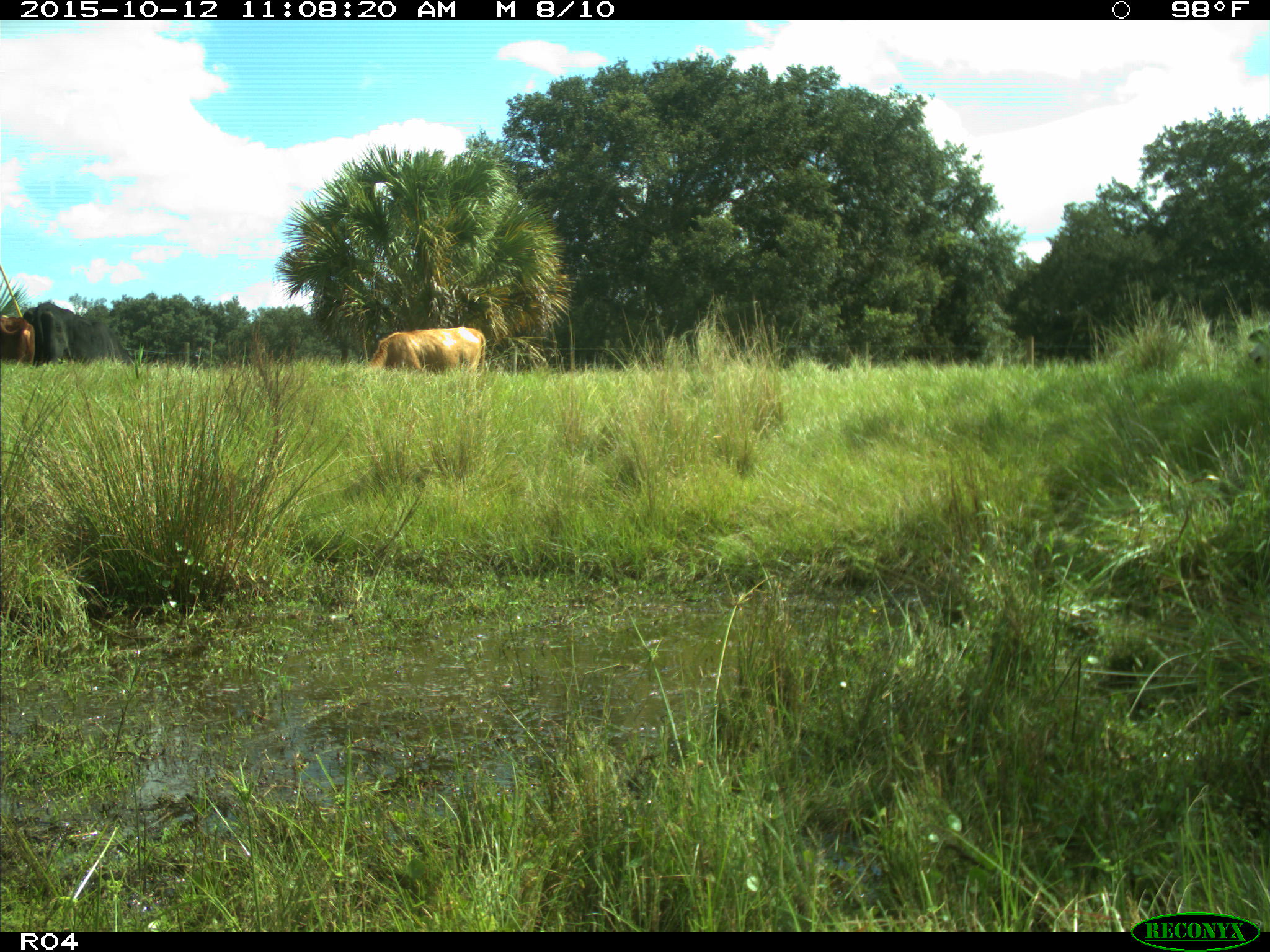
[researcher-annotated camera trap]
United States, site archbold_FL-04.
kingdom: Animalia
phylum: Chordata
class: Mammalia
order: Artiodactyla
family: Bovidae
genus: Bos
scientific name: Bos taurus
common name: domestic cow